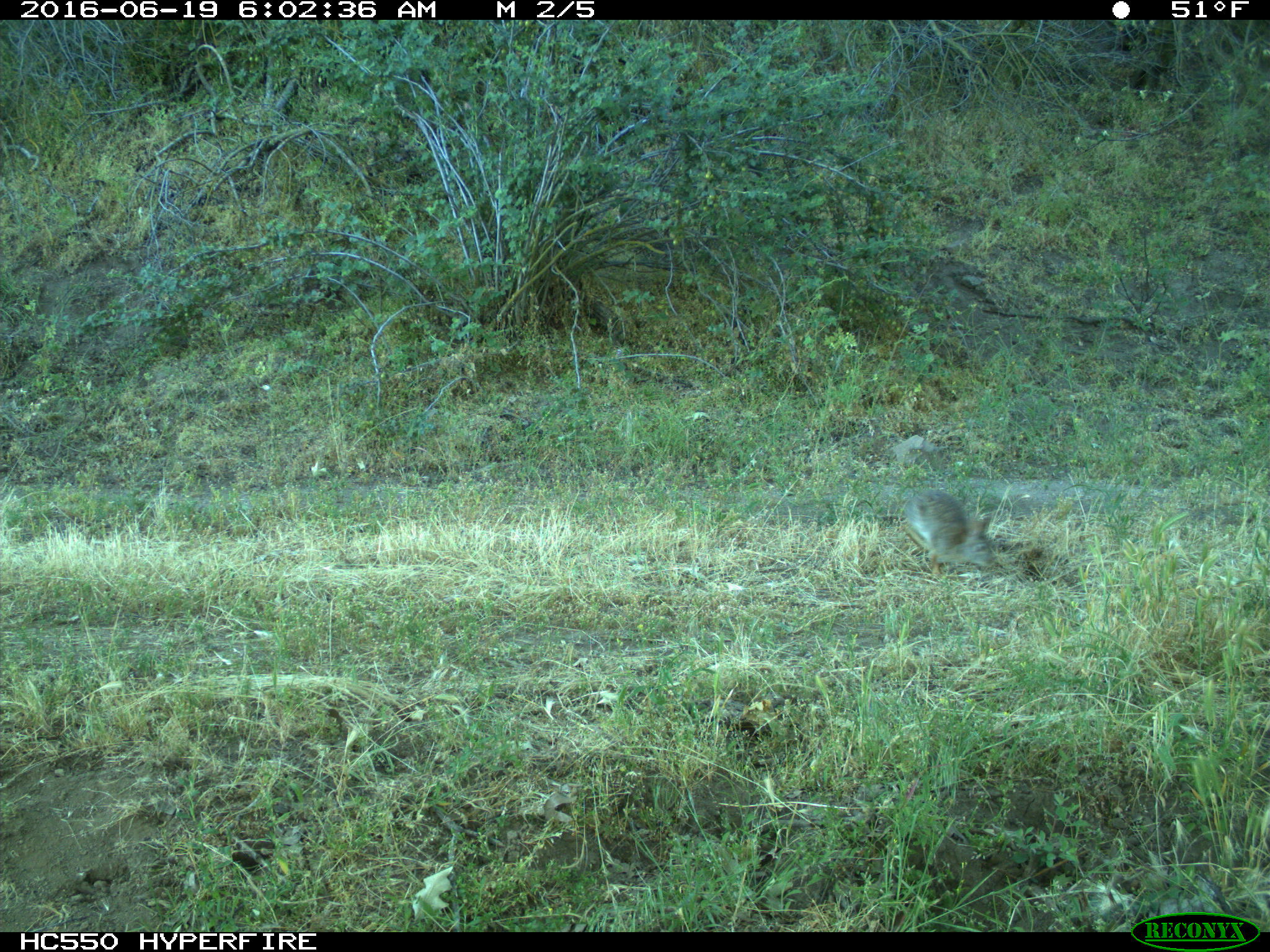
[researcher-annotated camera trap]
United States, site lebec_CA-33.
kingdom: Animalia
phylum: Chordata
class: Mammalia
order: Lagomorpha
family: Leporidae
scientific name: Leporidae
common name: rabbits and hares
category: unidentified rabbit